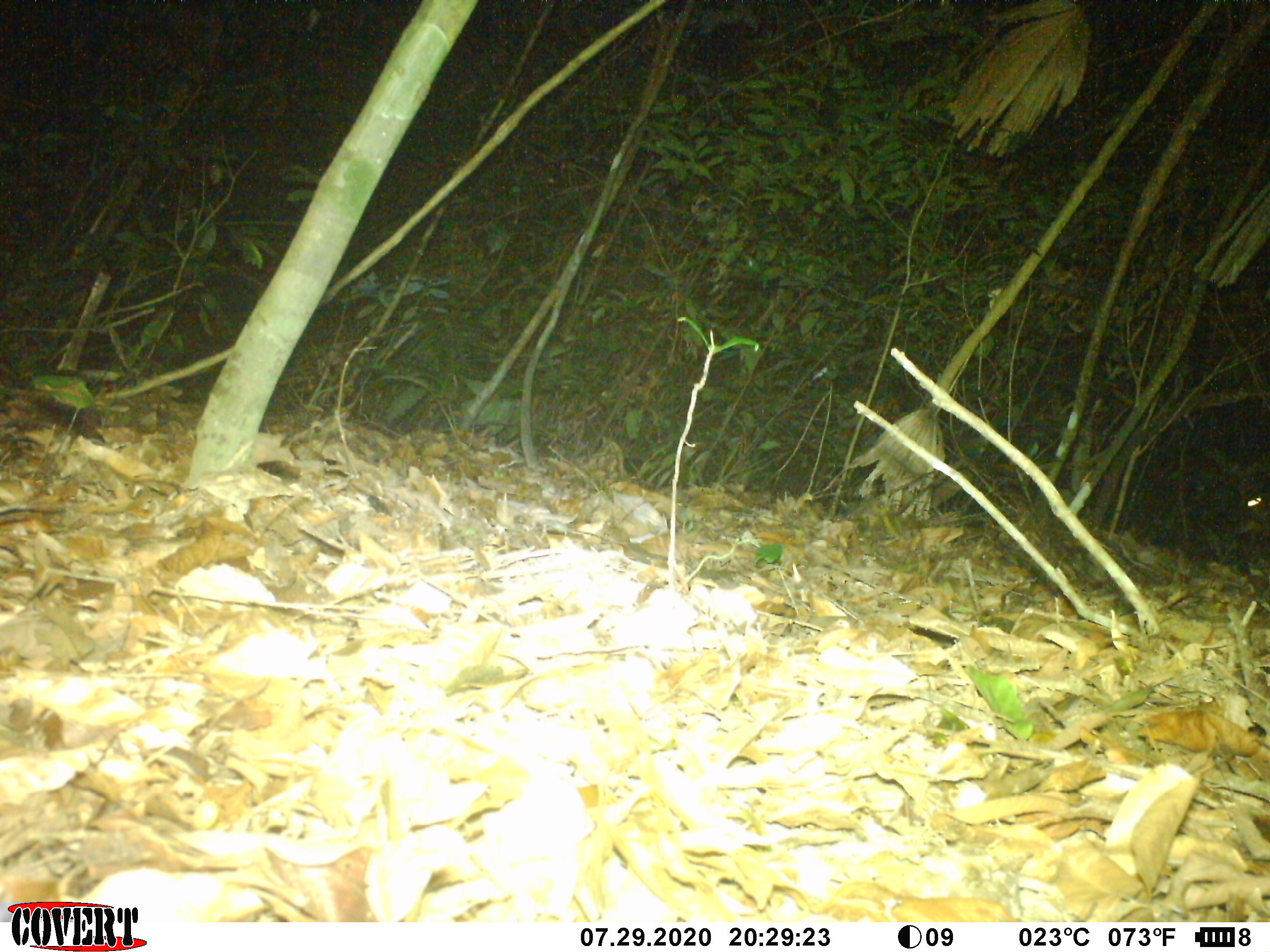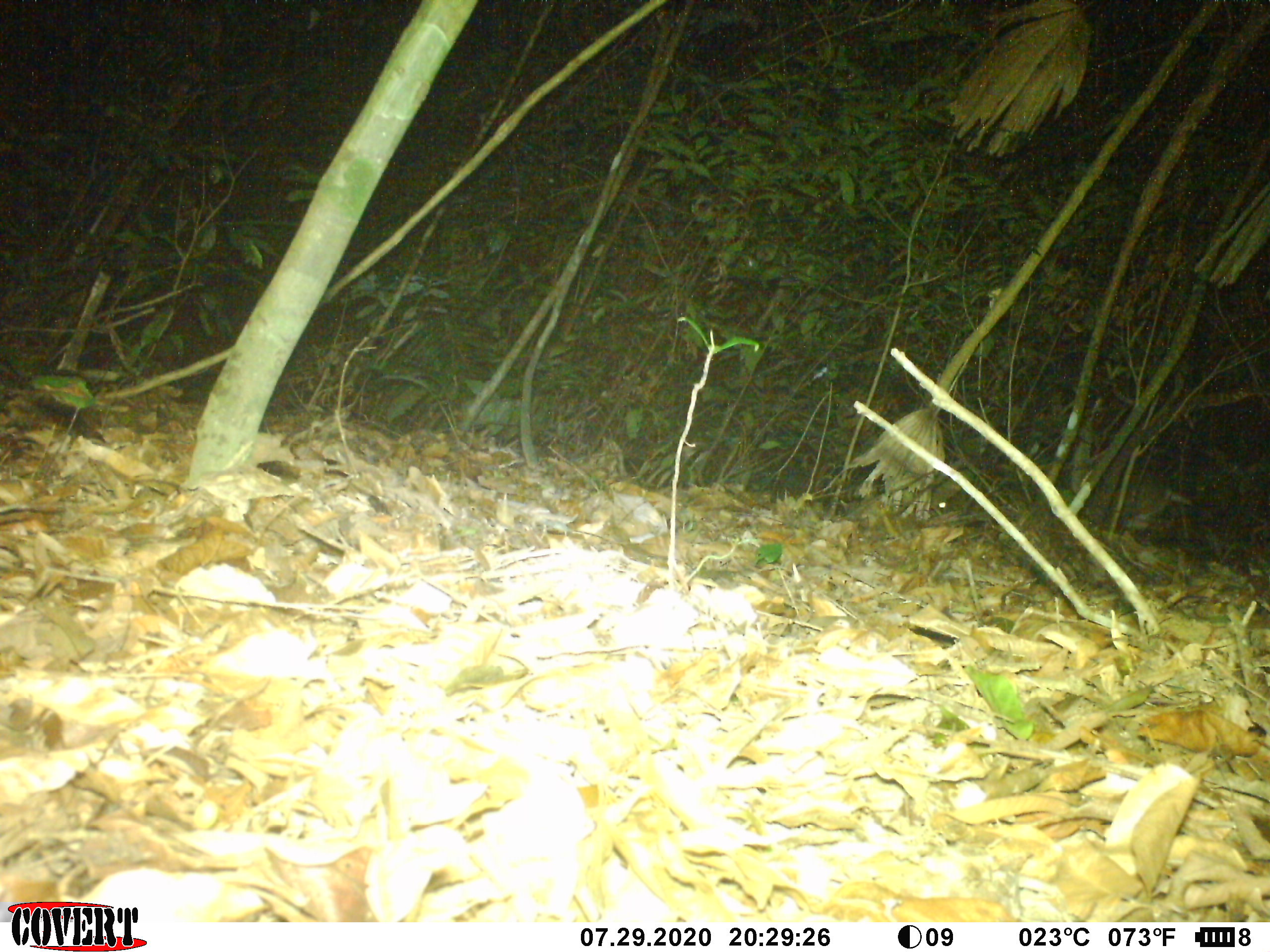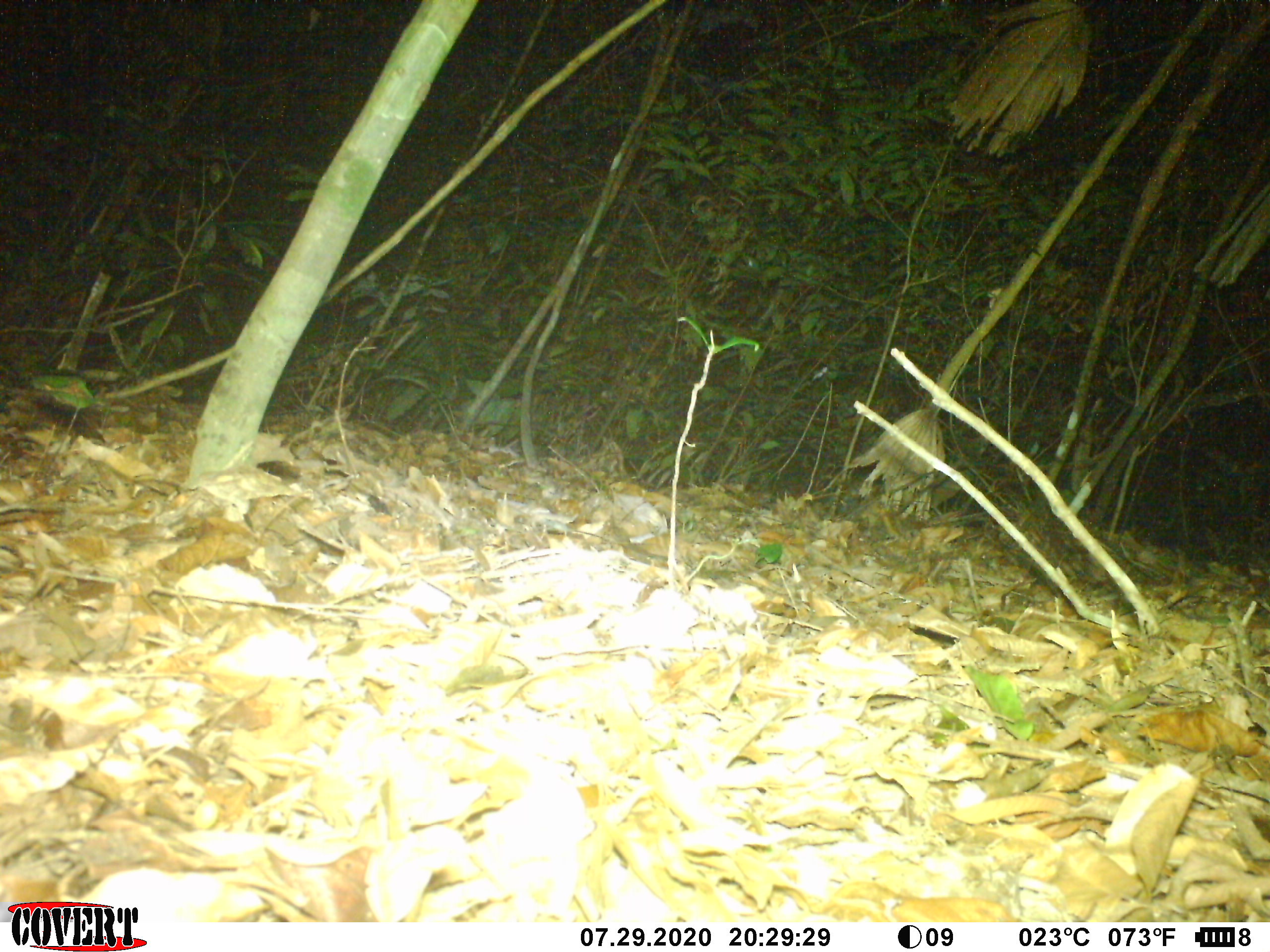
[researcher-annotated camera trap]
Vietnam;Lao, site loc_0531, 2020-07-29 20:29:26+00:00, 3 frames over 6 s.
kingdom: Animalia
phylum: Chordata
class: Mammalia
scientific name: Laurasiatheria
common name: ungulate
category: unidentified ungulates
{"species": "unidentified ungulates (ungulate) (Laurasiatheria)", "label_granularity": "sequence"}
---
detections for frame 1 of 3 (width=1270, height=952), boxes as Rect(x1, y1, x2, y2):
unidentified ungulates: Rect(1231, 471, 1269, 539)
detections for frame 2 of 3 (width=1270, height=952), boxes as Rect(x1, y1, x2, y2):
unidentified ungulates: Rect(928, 460, 1197, 534)